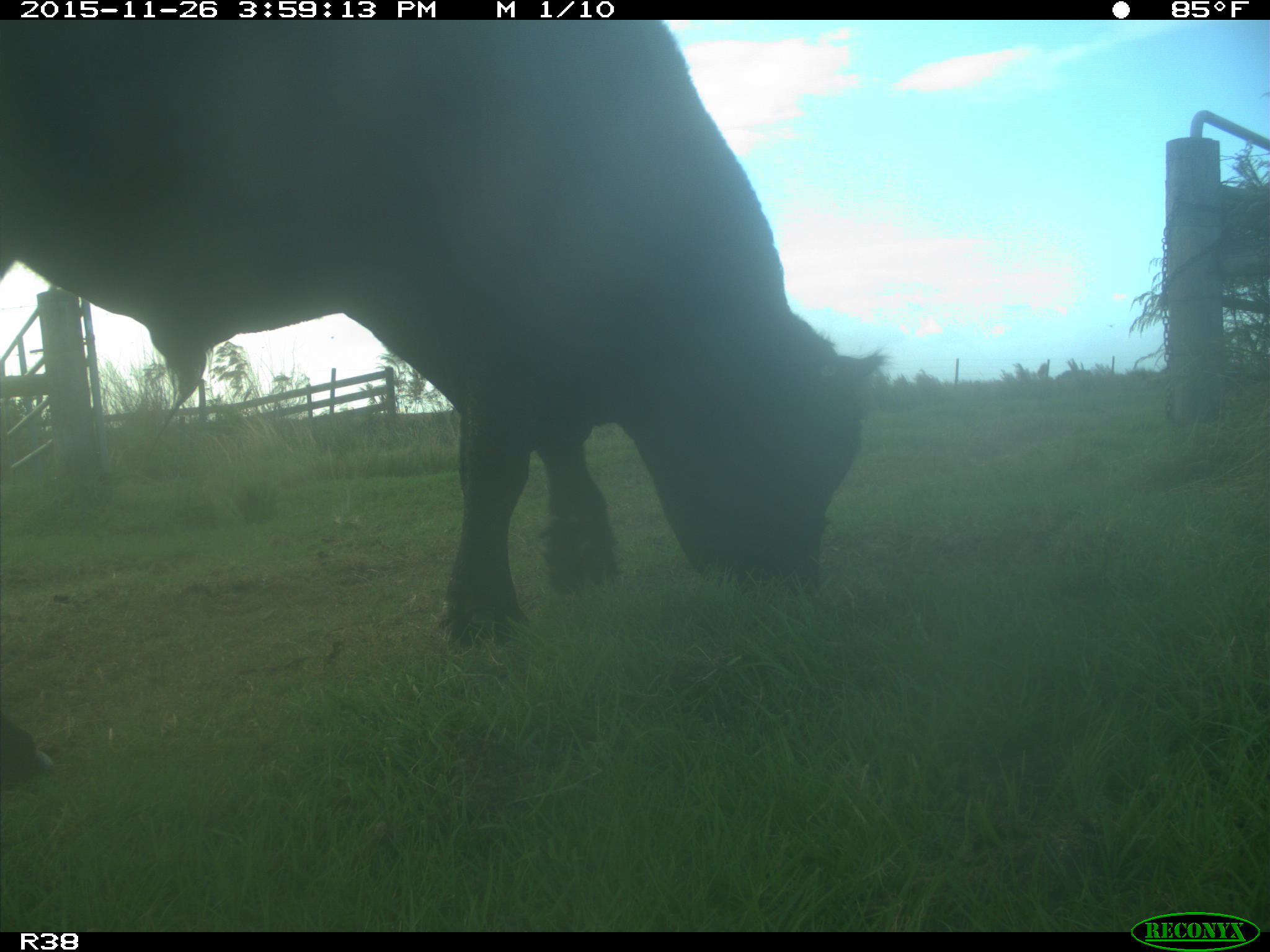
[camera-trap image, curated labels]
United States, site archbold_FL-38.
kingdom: Animalia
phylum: Chordata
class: Mammalia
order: Artiodactyla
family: Bovidae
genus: Bos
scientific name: Bos taurus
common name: domestic cow